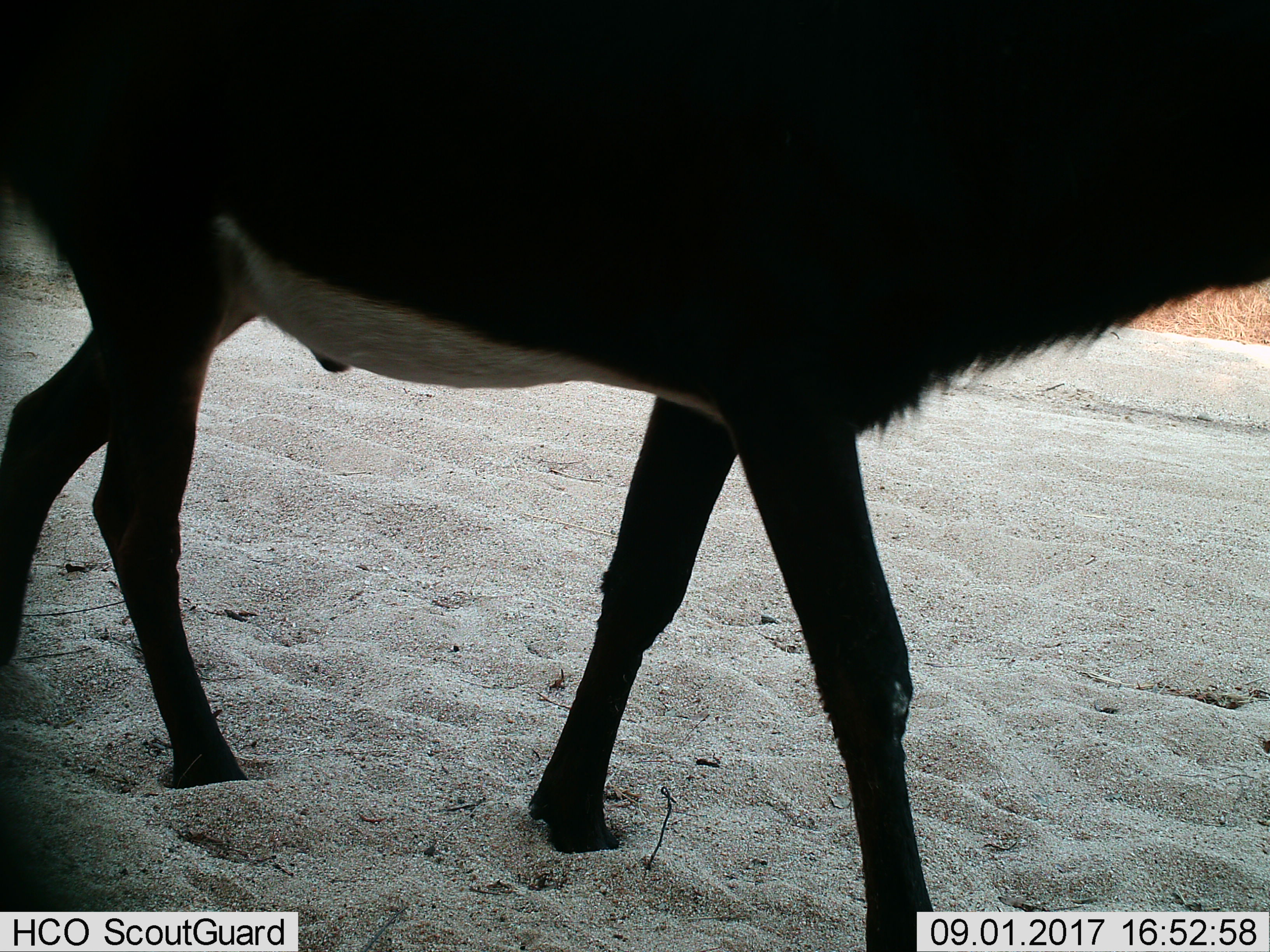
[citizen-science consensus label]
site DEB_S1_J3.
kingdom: Animalia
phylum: Chordata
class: Mammalia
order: Artiodactyla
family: Bovidae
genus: Hippotragus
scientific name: Hippotragus niger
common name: sable antelope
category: sable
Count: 1.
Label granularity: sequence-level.